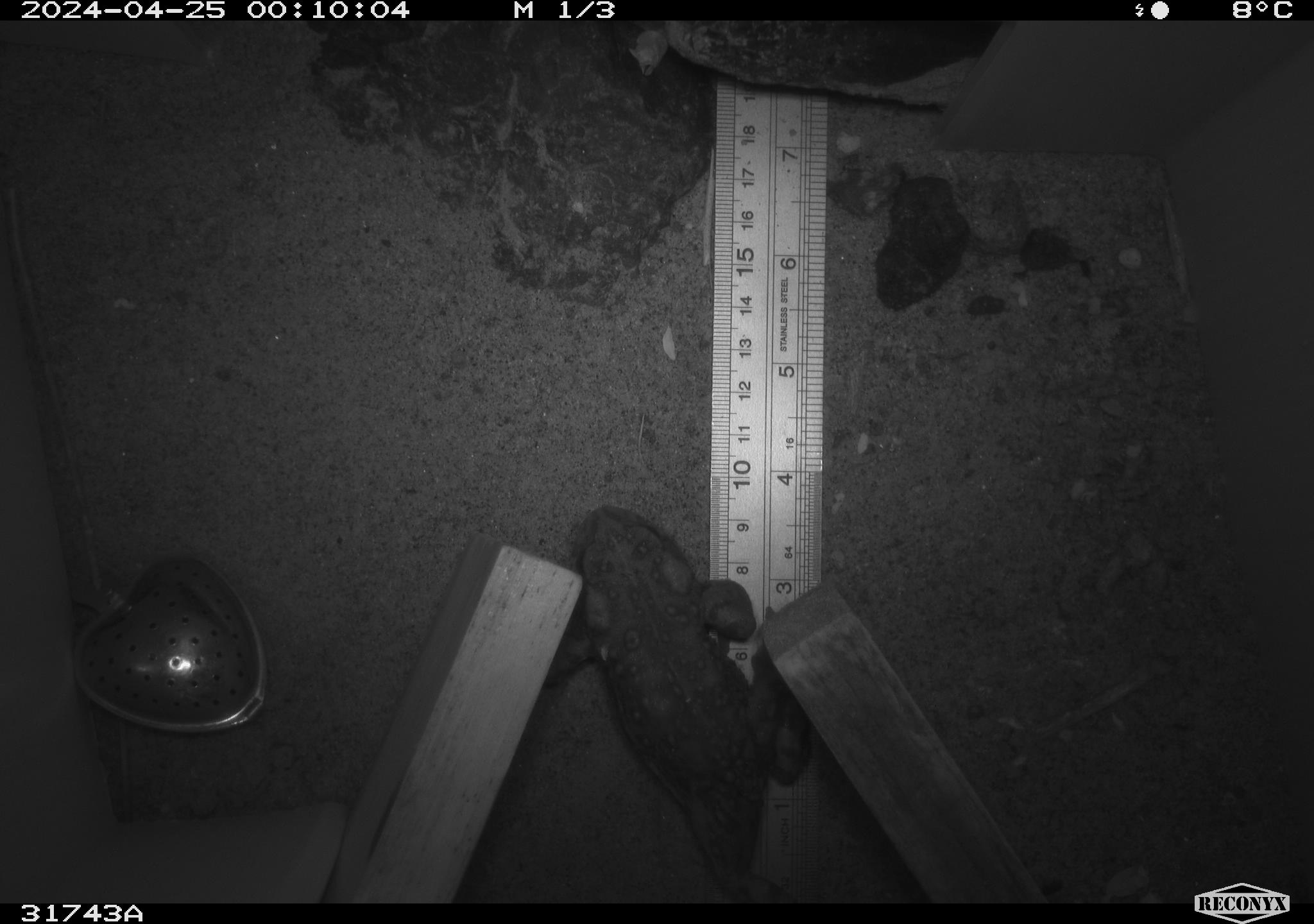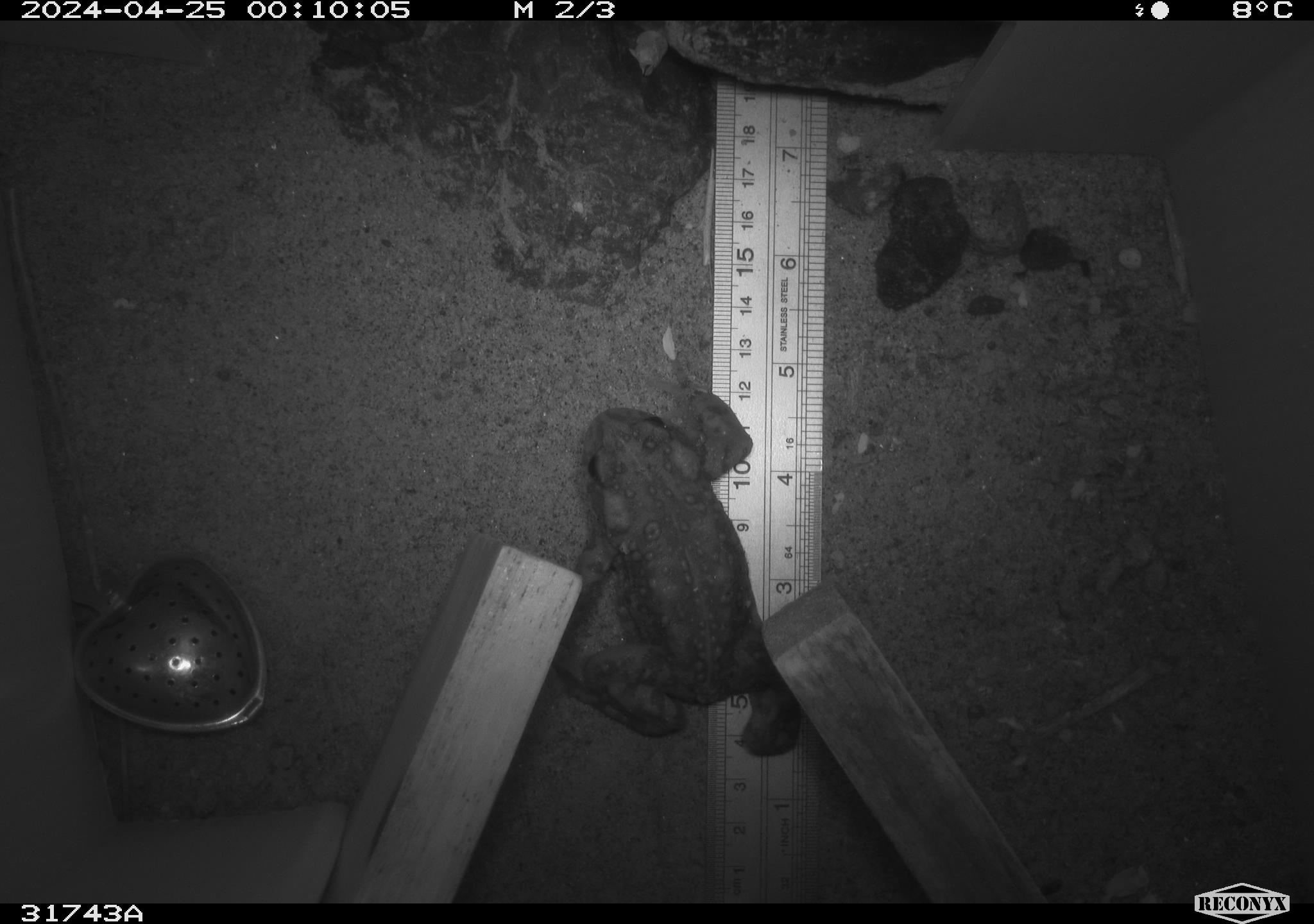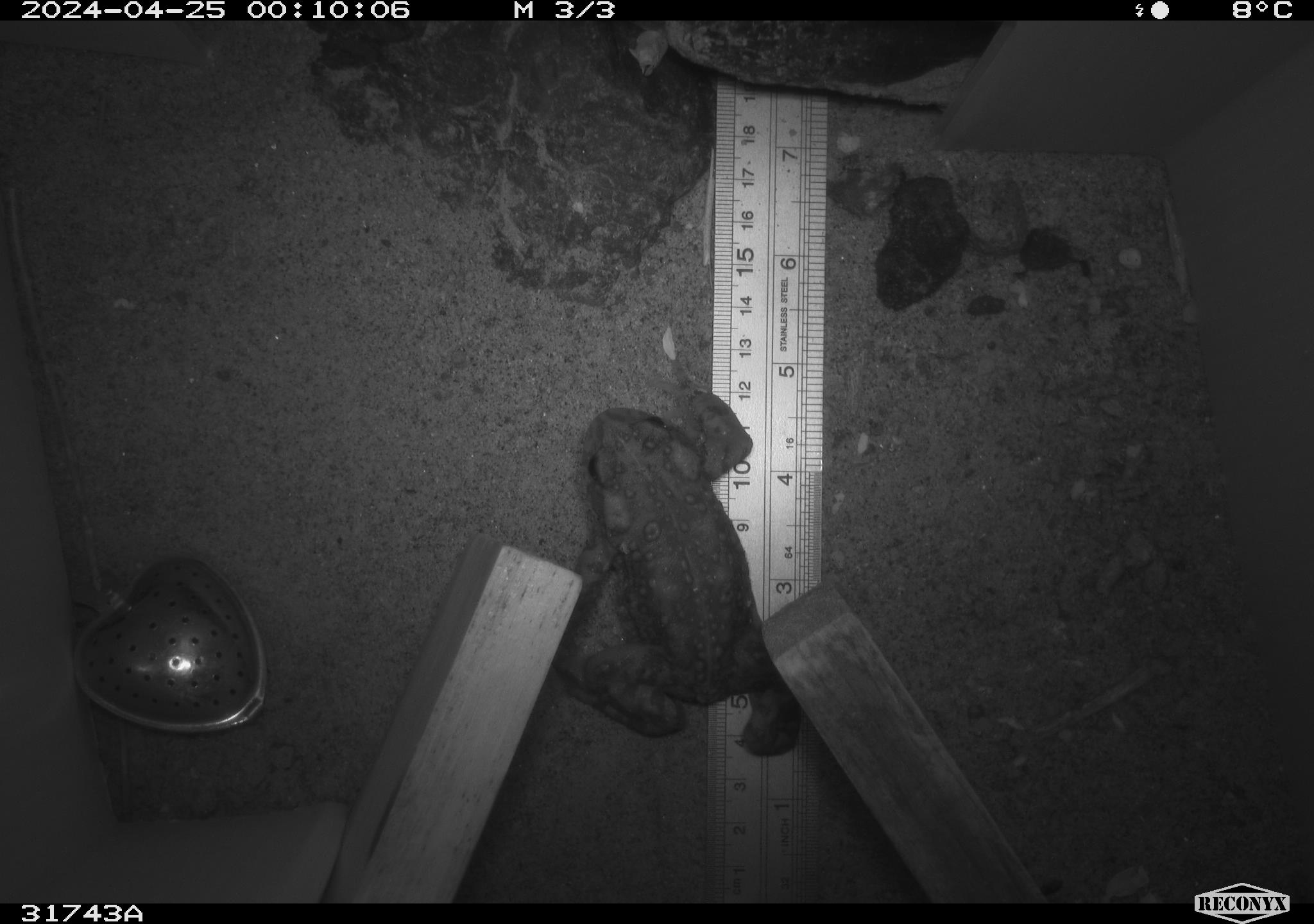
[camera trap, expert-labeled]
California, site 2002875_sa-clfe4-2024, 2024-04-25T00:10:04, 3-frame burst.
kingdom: Animalia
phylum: Chordata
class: Amphibia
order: Anura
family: Bufonidae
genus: Anaxyrus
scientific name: Anaxyrus boreas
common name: western toad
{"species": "western toad (Anaxyrus boreas)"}